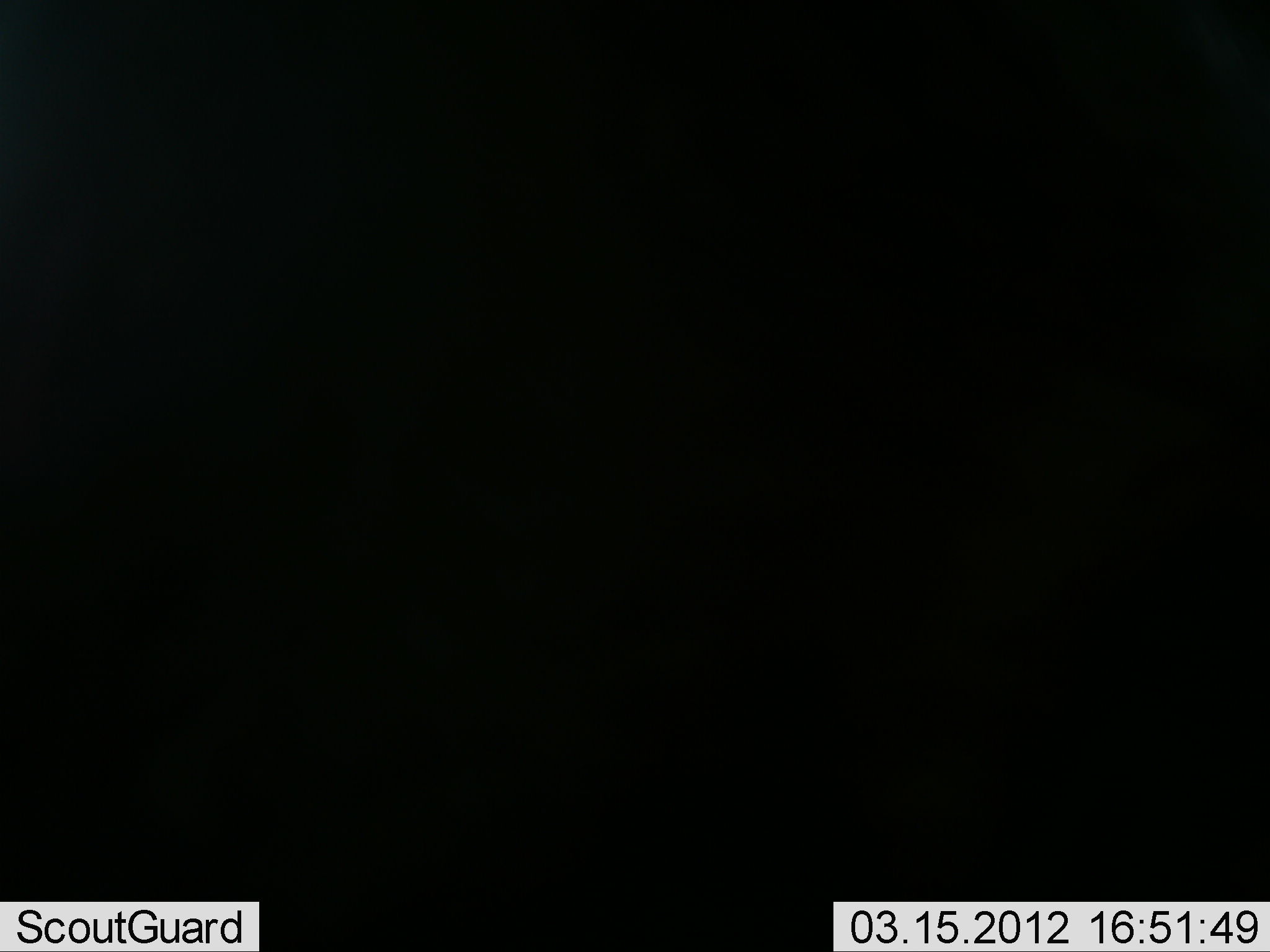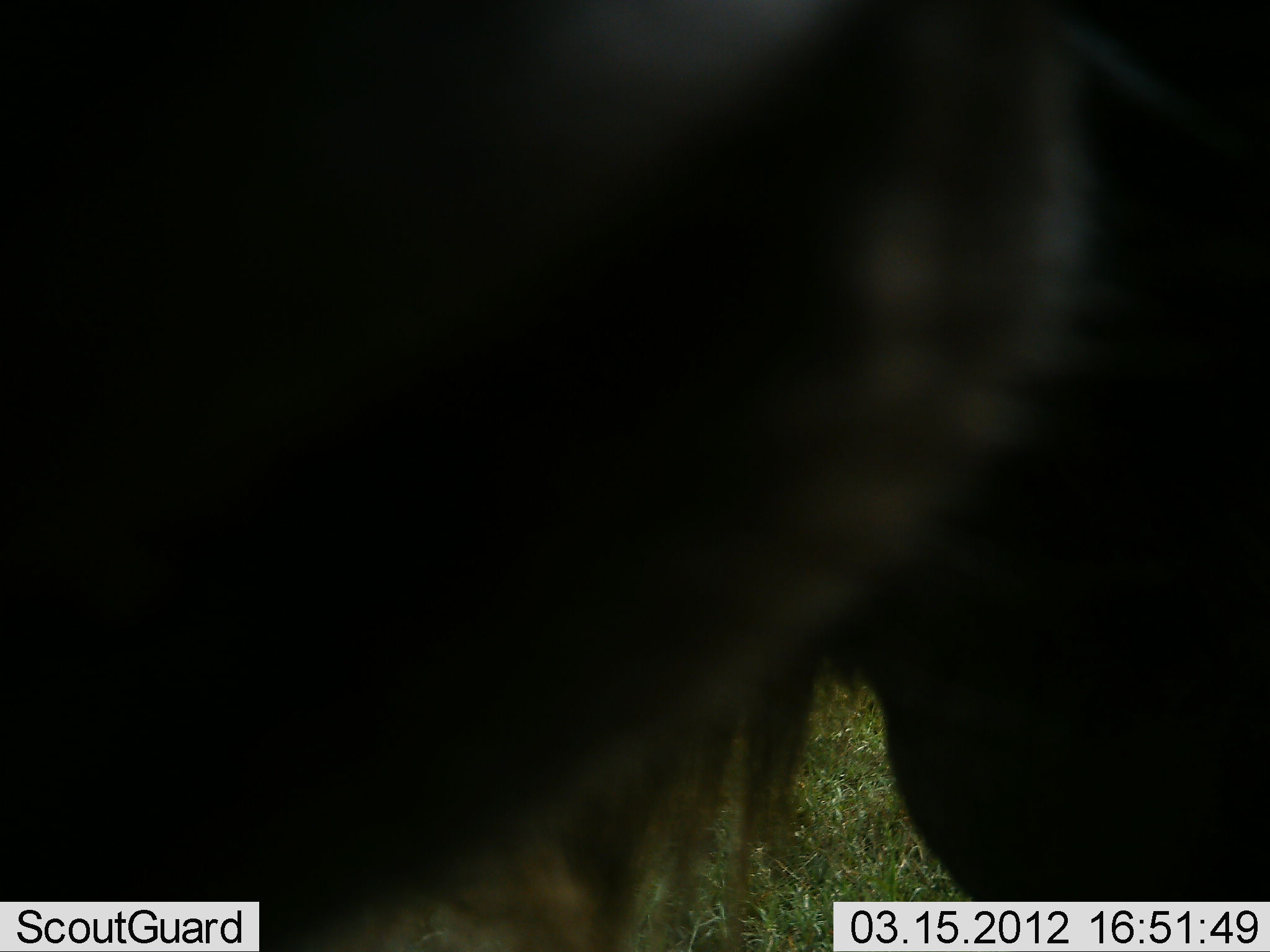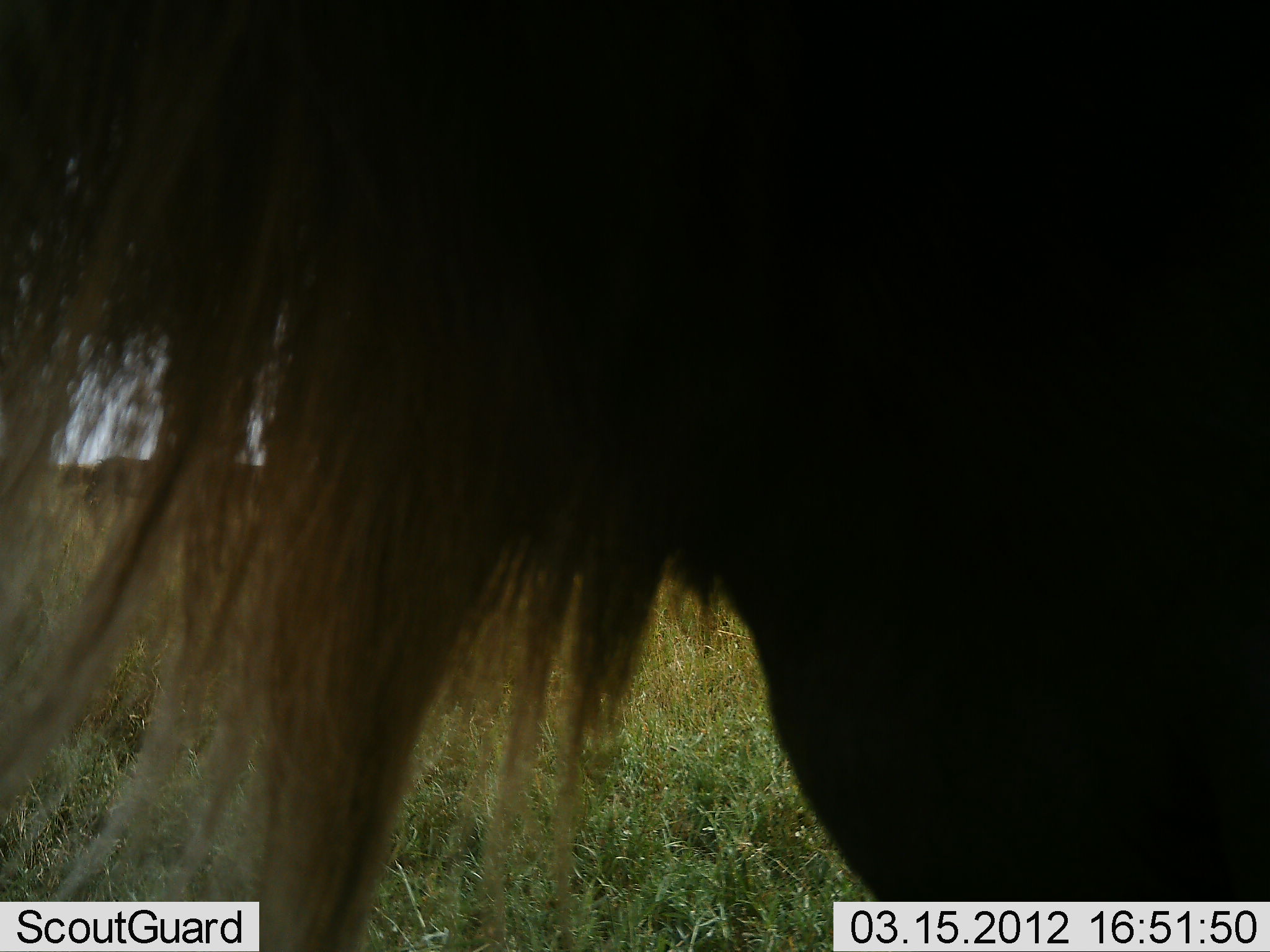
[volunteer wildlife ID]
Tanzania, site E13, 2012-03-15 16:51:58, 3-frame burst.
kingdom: Animalia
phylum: Chordata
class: Mammalia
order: Artiodactyla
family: Bovidae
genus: Connochaetes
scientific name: Connochaetes taurinus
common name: blue wildebeest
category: wildebeest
Wildebeest (blue wildebeest) (Connochaetes taurinus), count 1. Behavior (volunteer vote fractions): standing 92%, resting 0%, moving 8%, interacting 0%. Young present (vote fraction): 0%. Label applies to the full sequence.